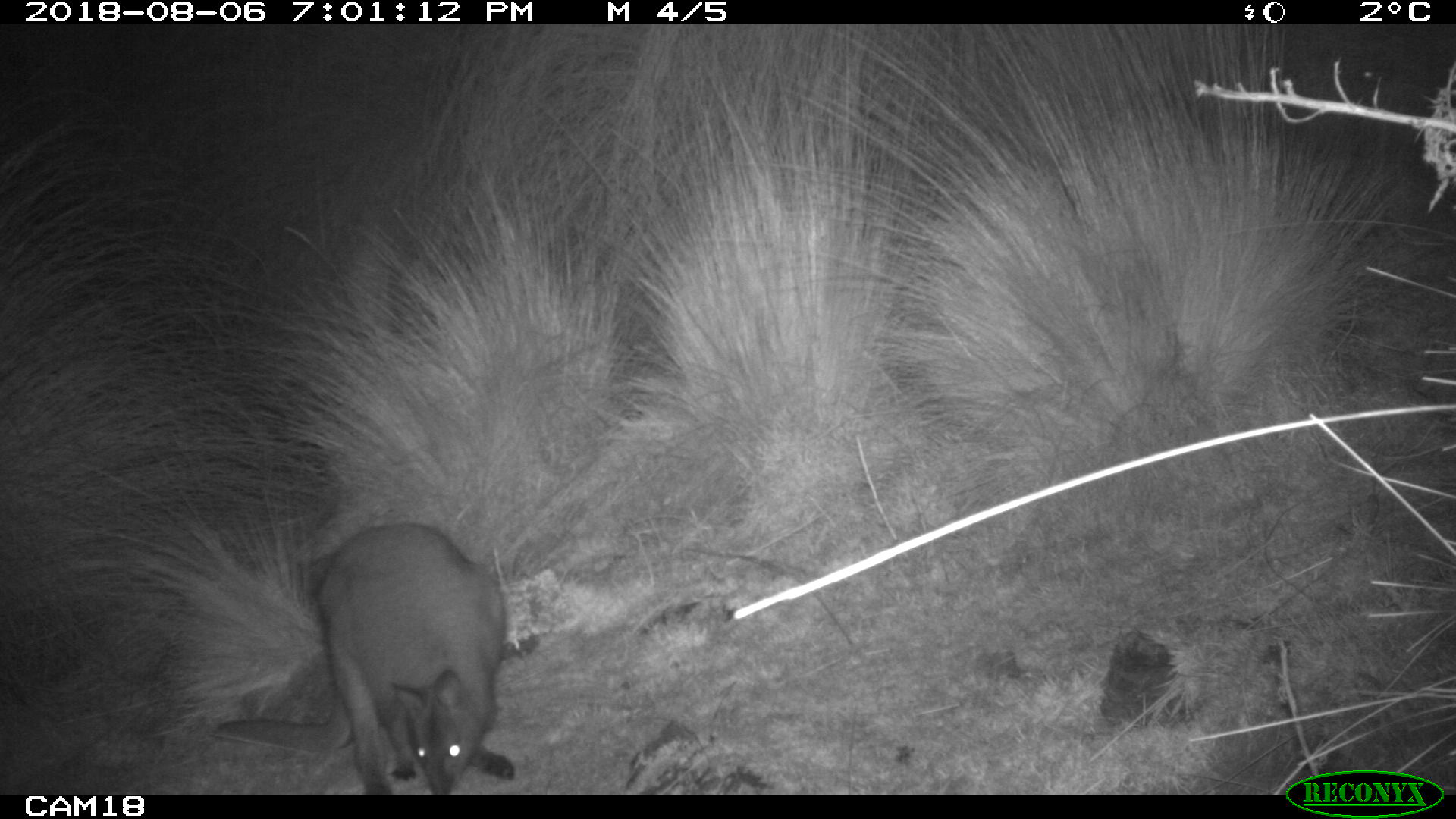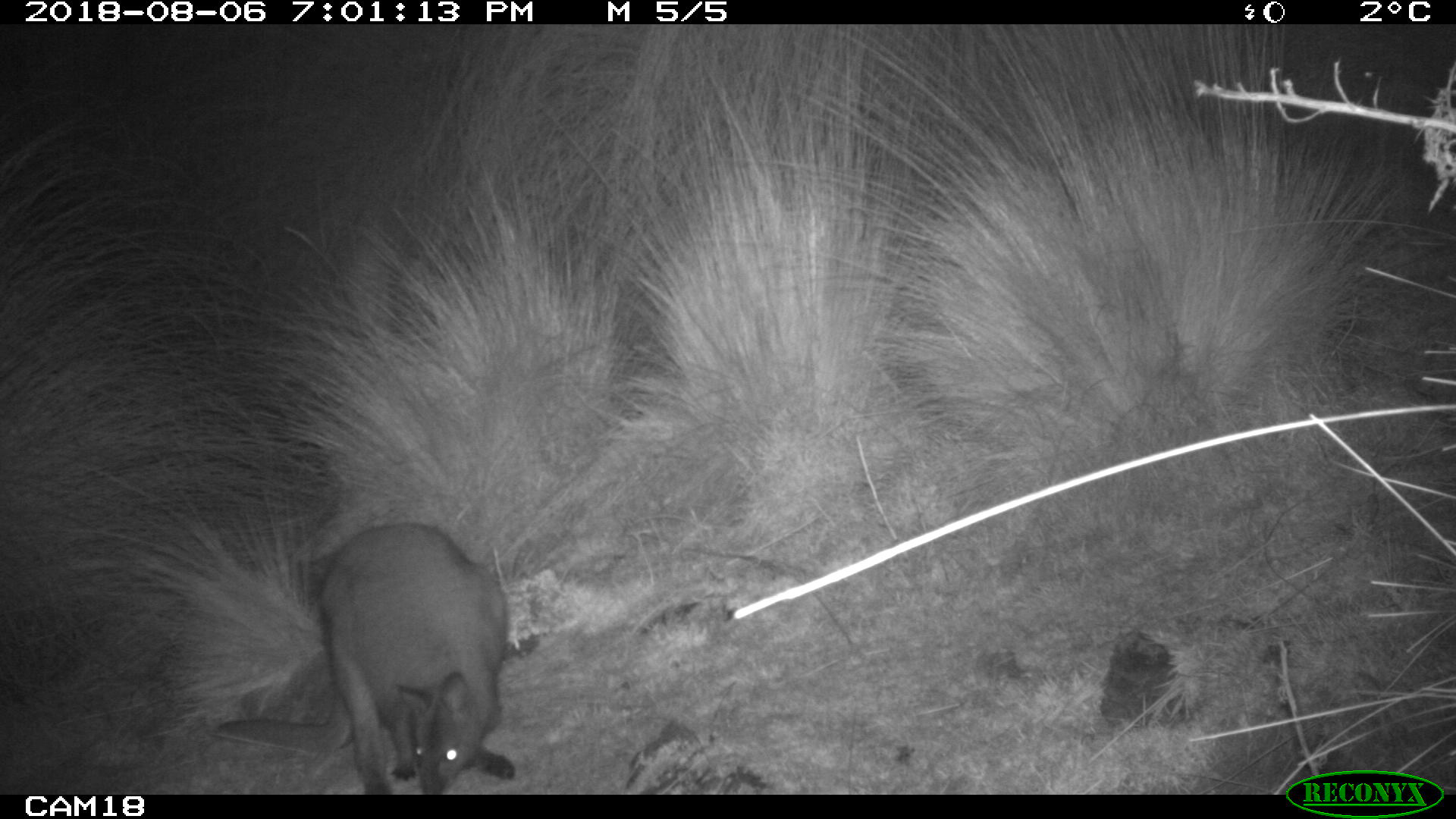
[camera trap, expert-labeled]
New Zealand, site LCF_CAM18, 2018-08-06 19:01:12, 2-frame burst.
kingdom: Animalia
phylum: Chordata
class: Mammalia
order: Diprotodontia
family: Macropodidae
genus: Notamacropus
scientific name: Notamacropus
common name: wallaby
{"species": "wallaby (Notamacropus)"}